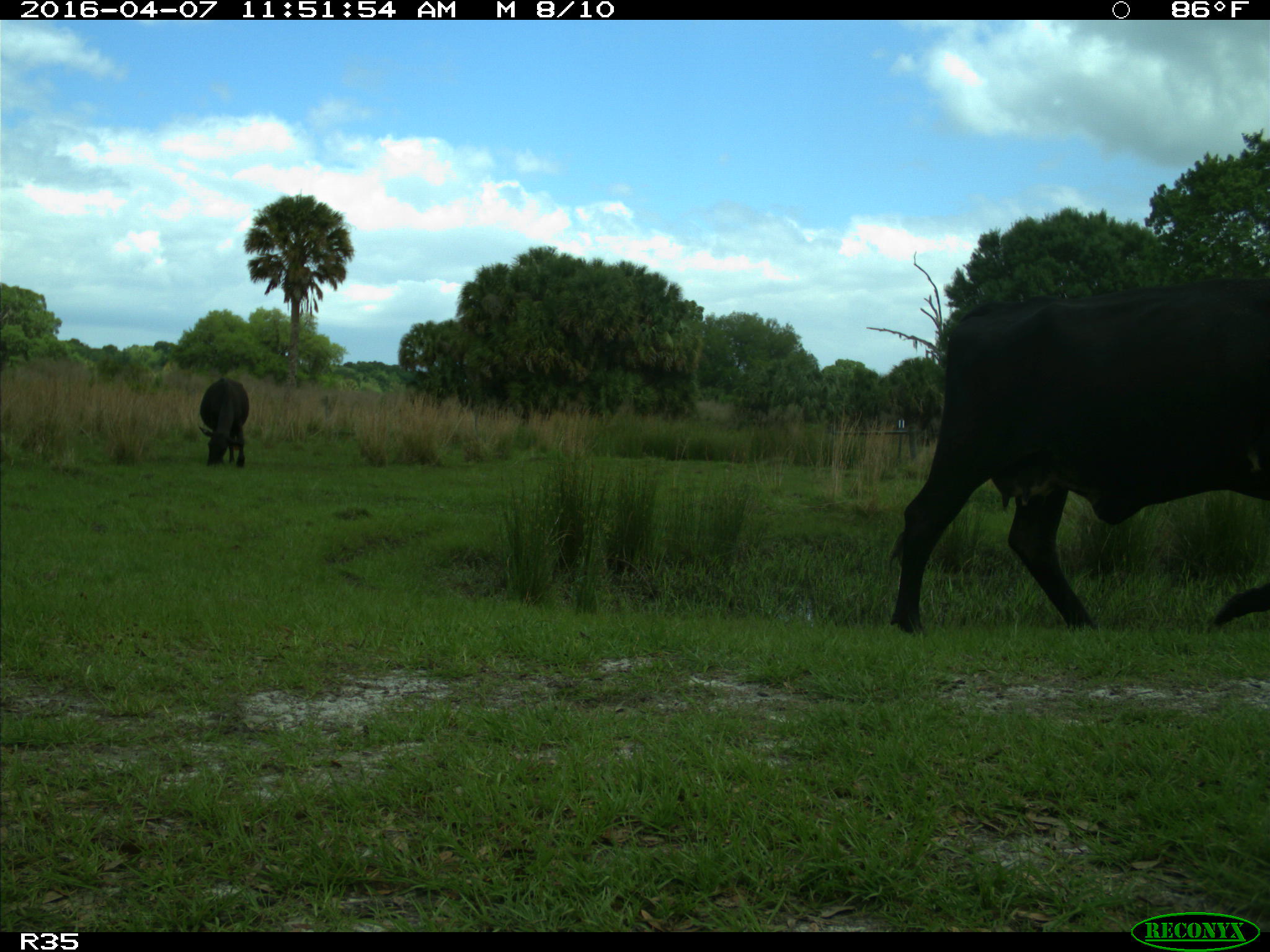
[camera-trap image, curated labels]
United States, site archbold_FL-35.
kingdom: Animalia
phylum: Chordata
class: Mammalia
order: Artiodactyla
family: Bovidae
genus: Bos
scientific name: Bos taurus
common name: domestic cow